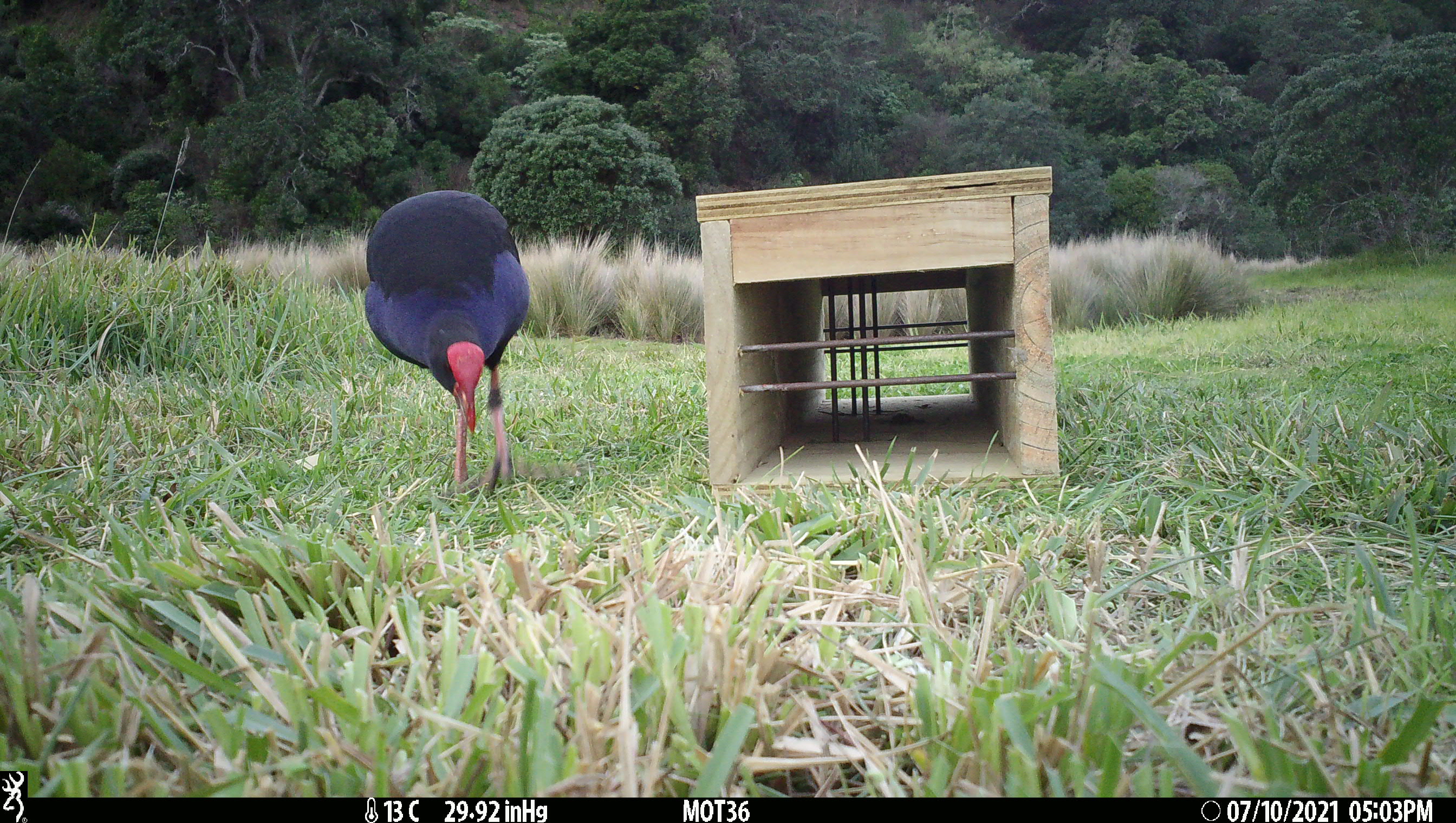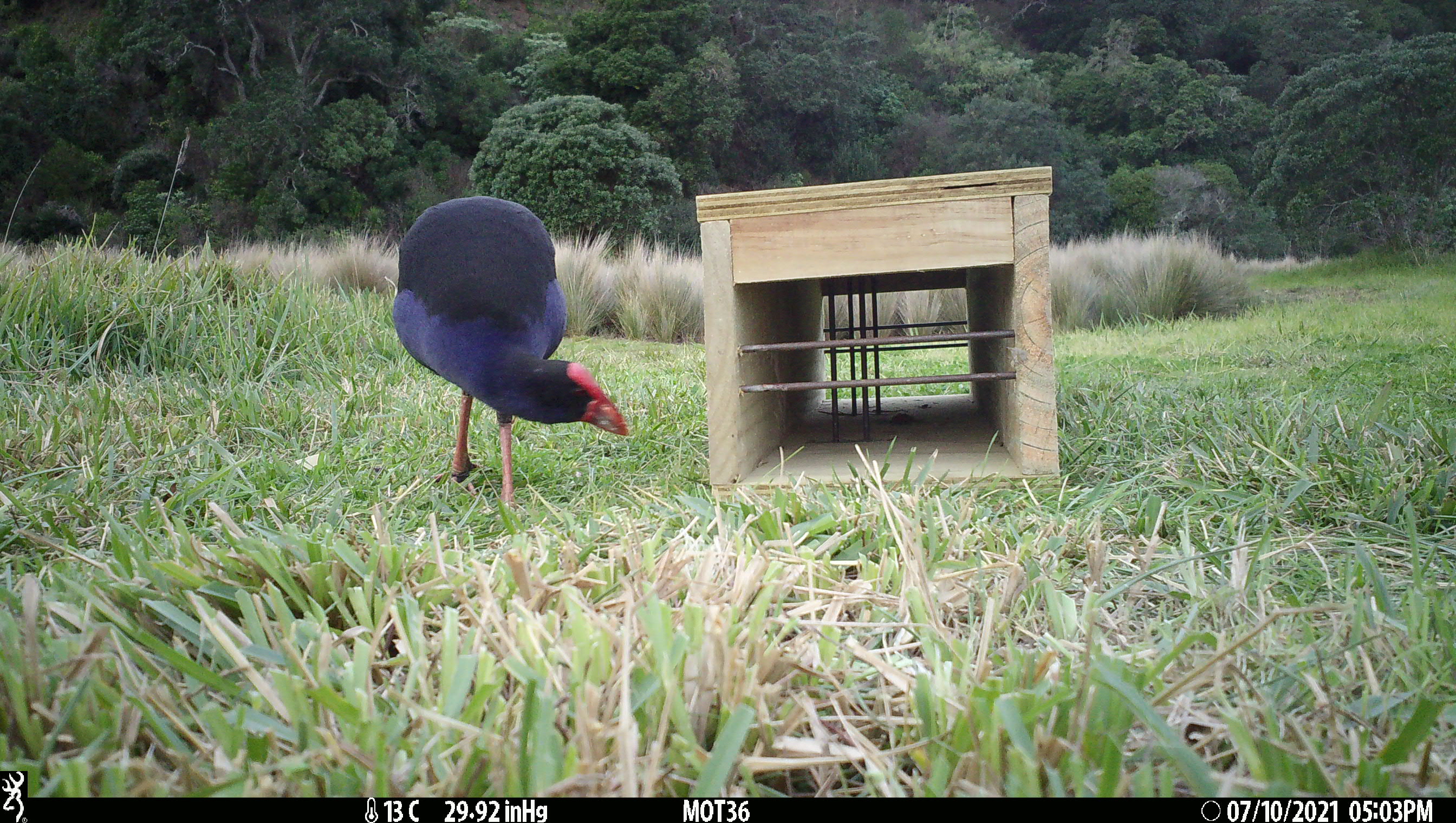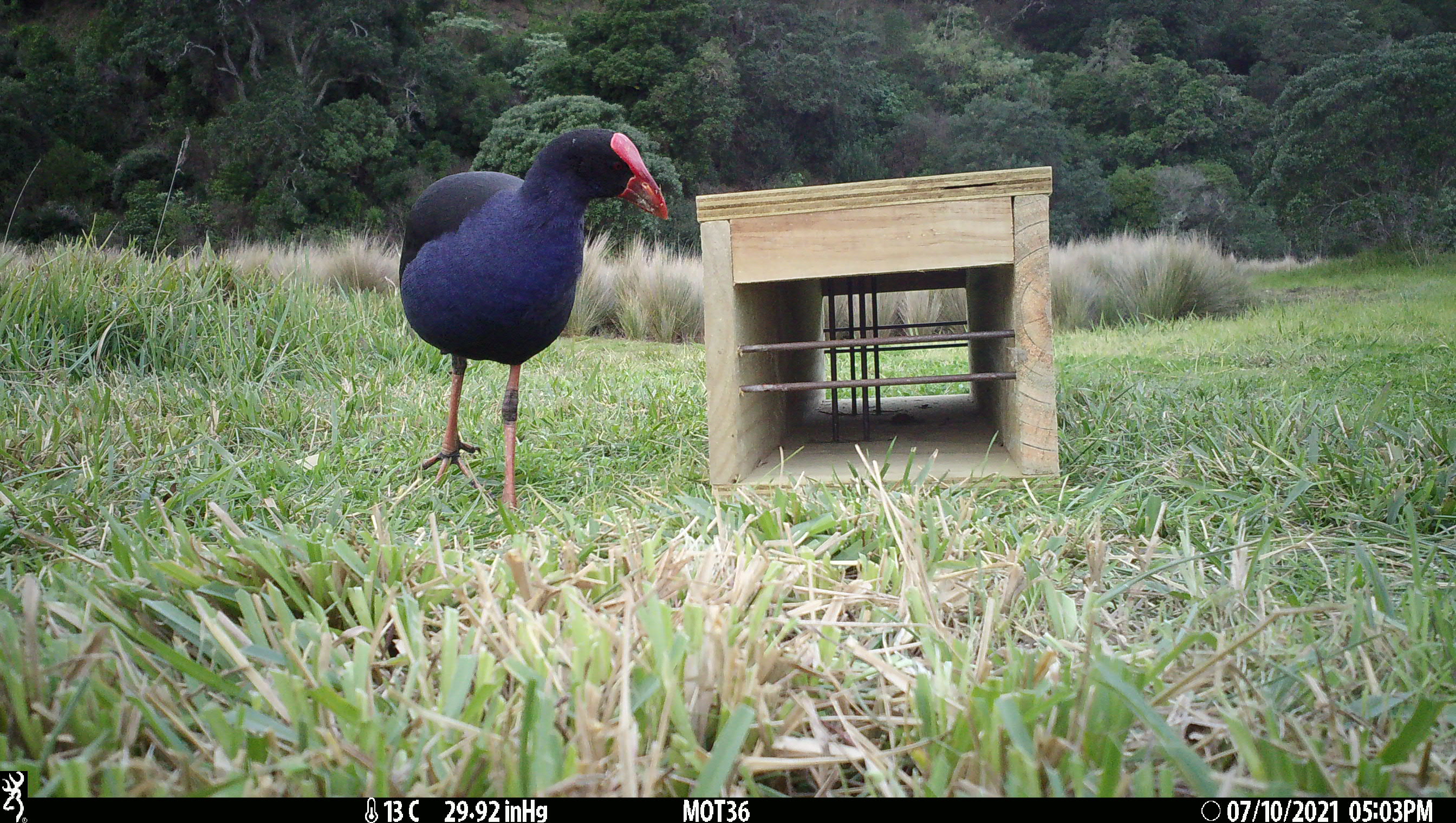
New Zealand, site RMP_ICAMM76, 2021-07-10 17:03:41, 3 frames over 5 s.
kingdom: Animalia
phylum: Chordata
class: Aves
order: Gruiformes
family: Rallidae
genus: Porphyrio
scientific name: Porphyrio melanotus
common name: australasian swamphen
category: pukeko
Pukeko (australasian swamphen) (Porphyrio melanotus).